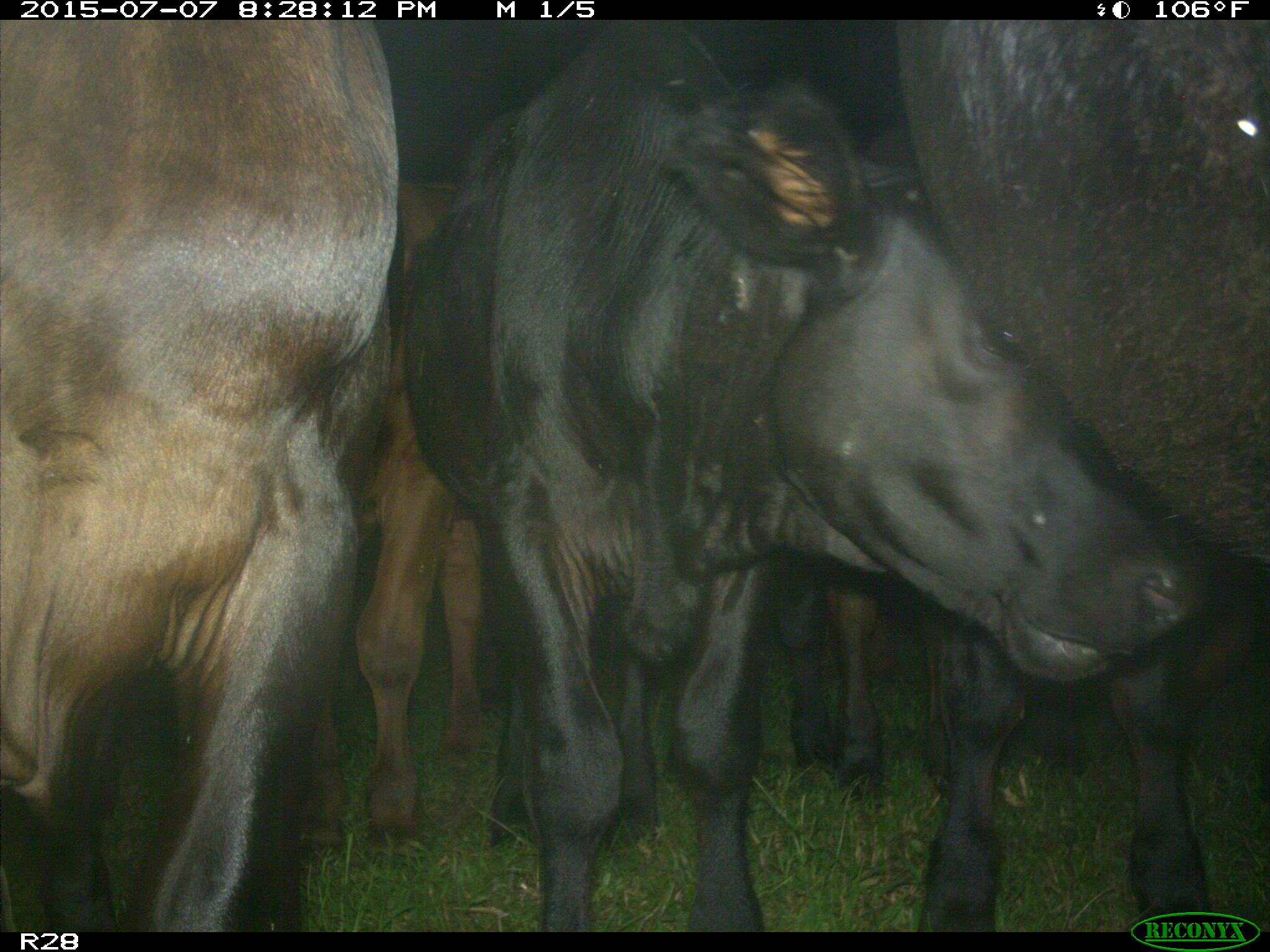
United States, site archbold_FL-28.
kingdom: Animalia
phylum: Chordata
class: Mammalia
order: Artiodactyla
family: Bovidae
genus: Bos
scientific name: Bos taurus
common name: domestic cow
Bos taurus (domestic cow).